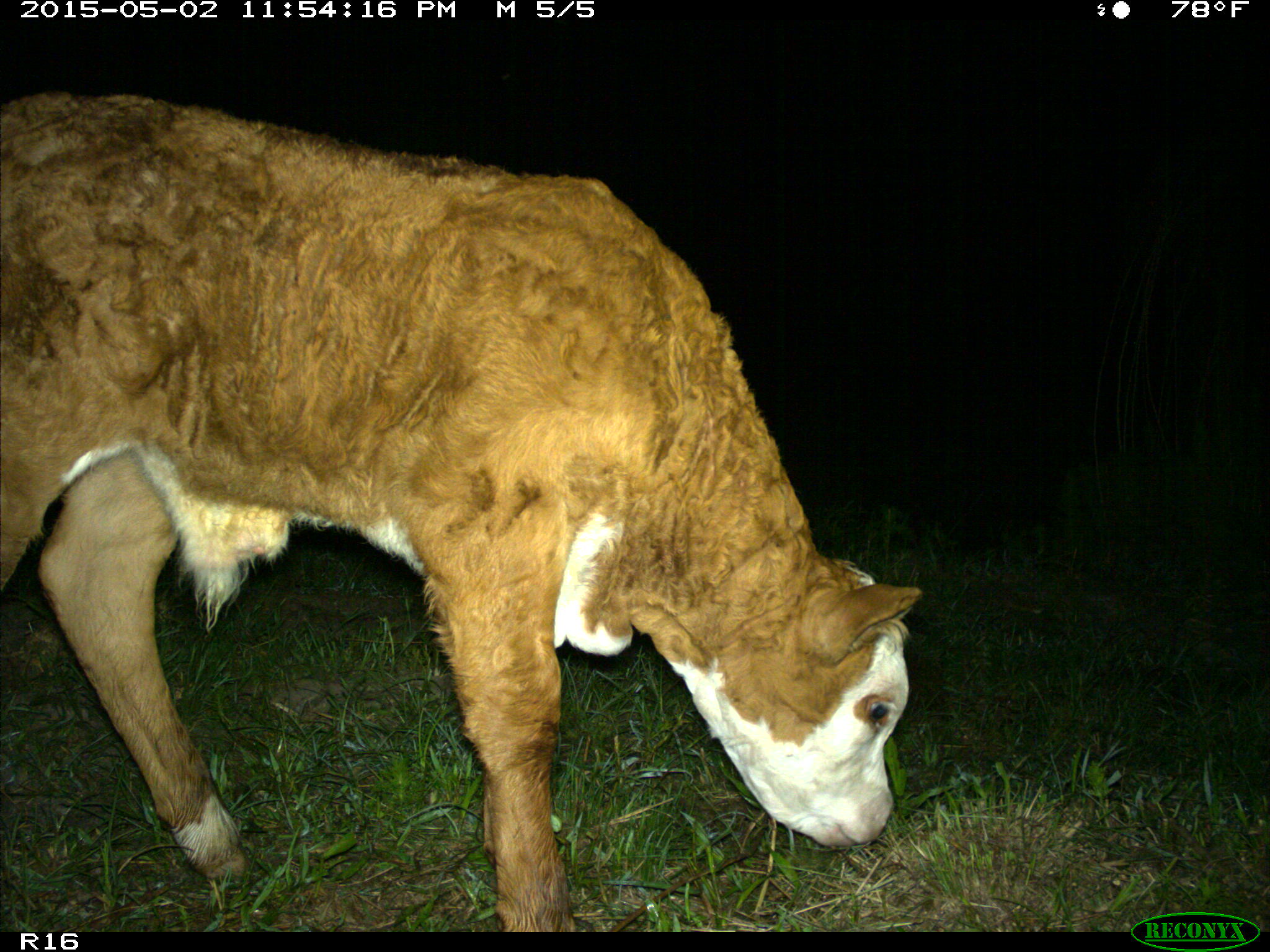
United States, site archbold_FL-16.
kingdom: Animalia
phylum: Chordata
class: Mammalia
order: Artiodactyla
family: Bovidae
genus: Bos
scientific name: Bos taurus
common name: domestic cow